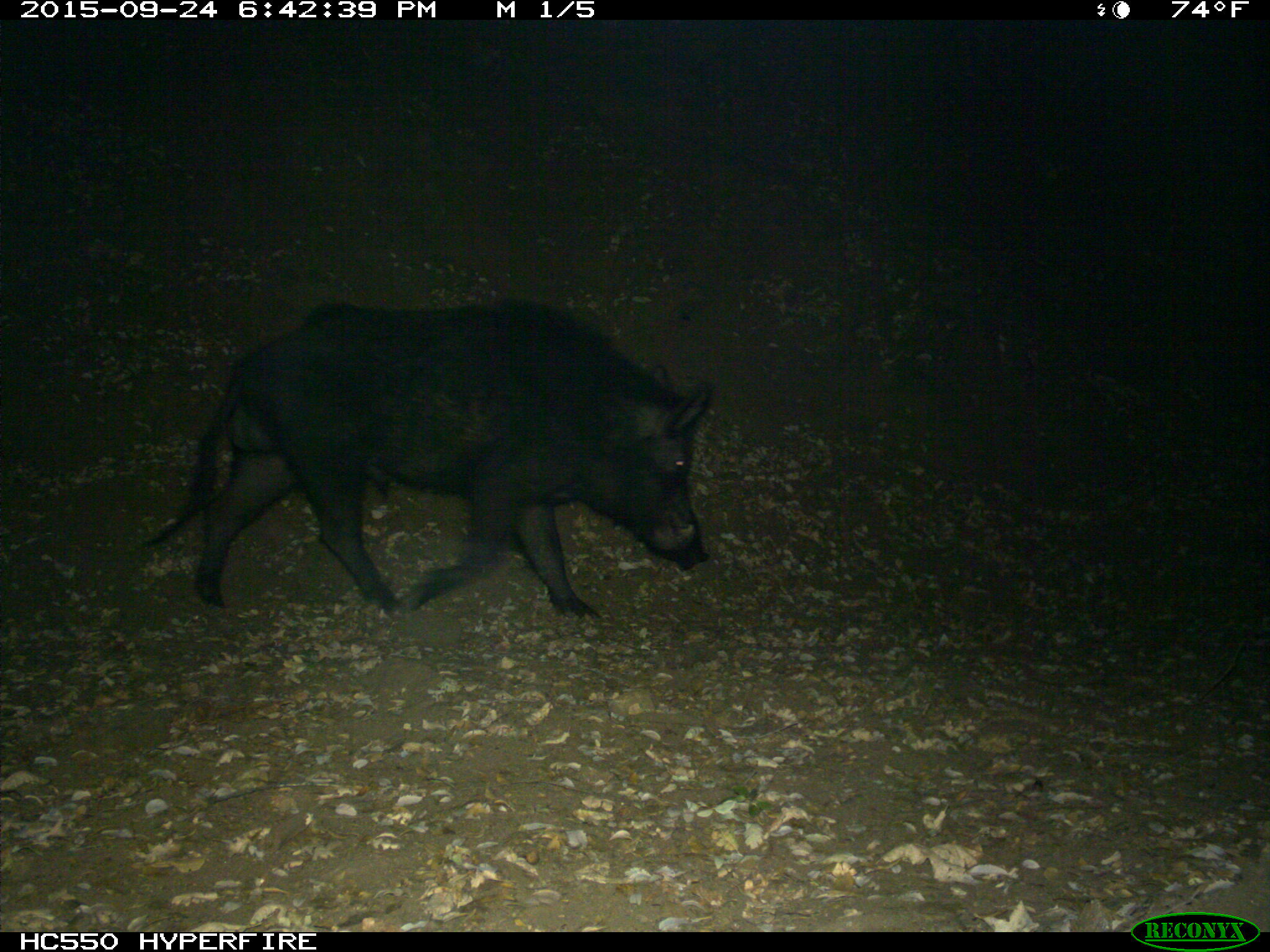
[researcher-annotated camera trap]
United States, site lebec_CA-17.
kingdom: Animalia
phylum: Chordata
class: Mammalia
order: Artiodactyla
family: Suidae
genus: Sus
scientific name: Sus scrofa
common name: wild boar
Sus scrofa (wild boar).